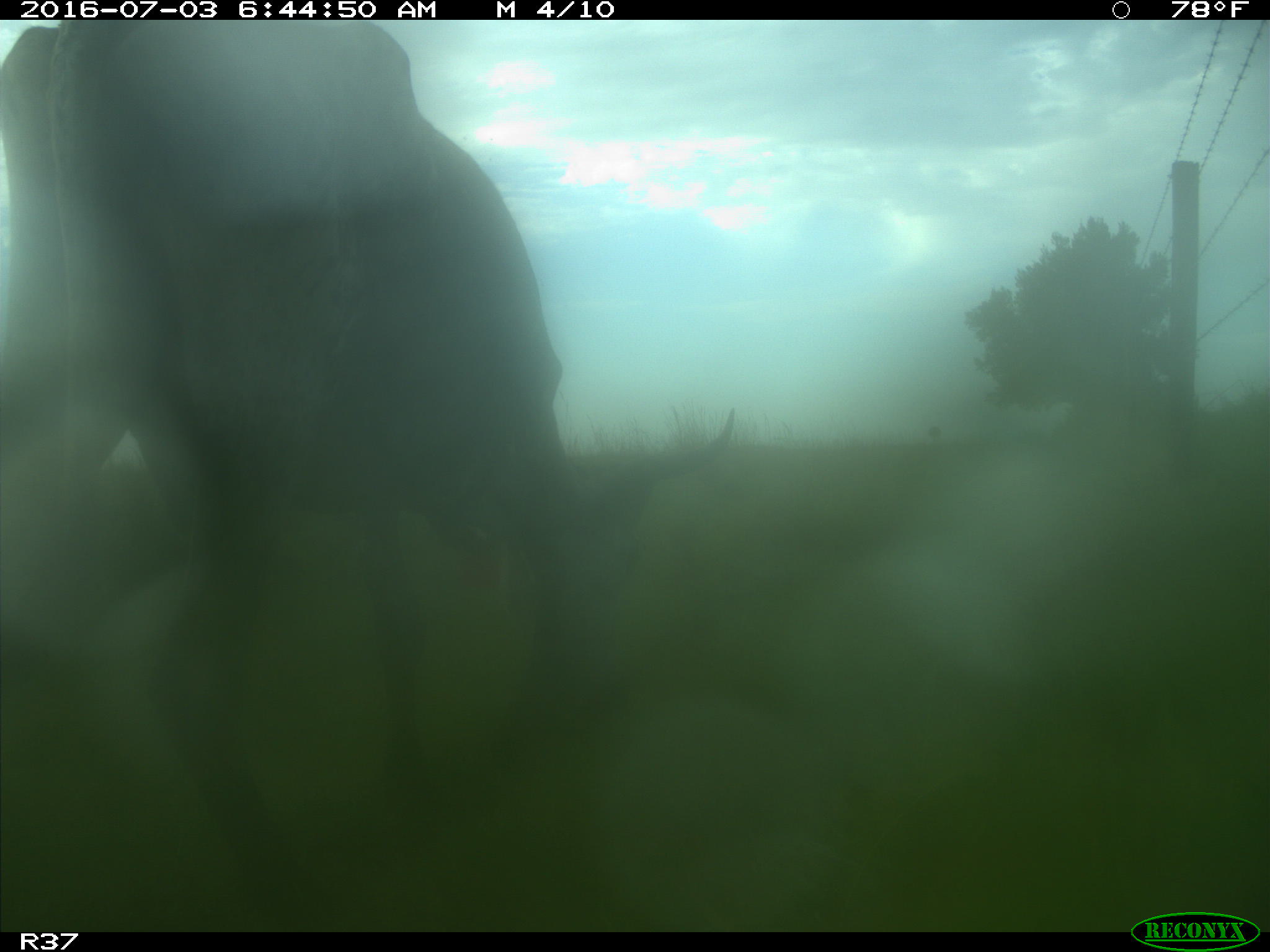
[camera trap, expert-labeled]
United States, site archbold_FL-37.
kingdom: Animalia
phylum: Chordata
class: Mammalia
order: Artiodactyla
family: Bovidae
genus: Bos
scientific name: Bos taurus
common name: domestic cow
Bos taurus (domestic cow).